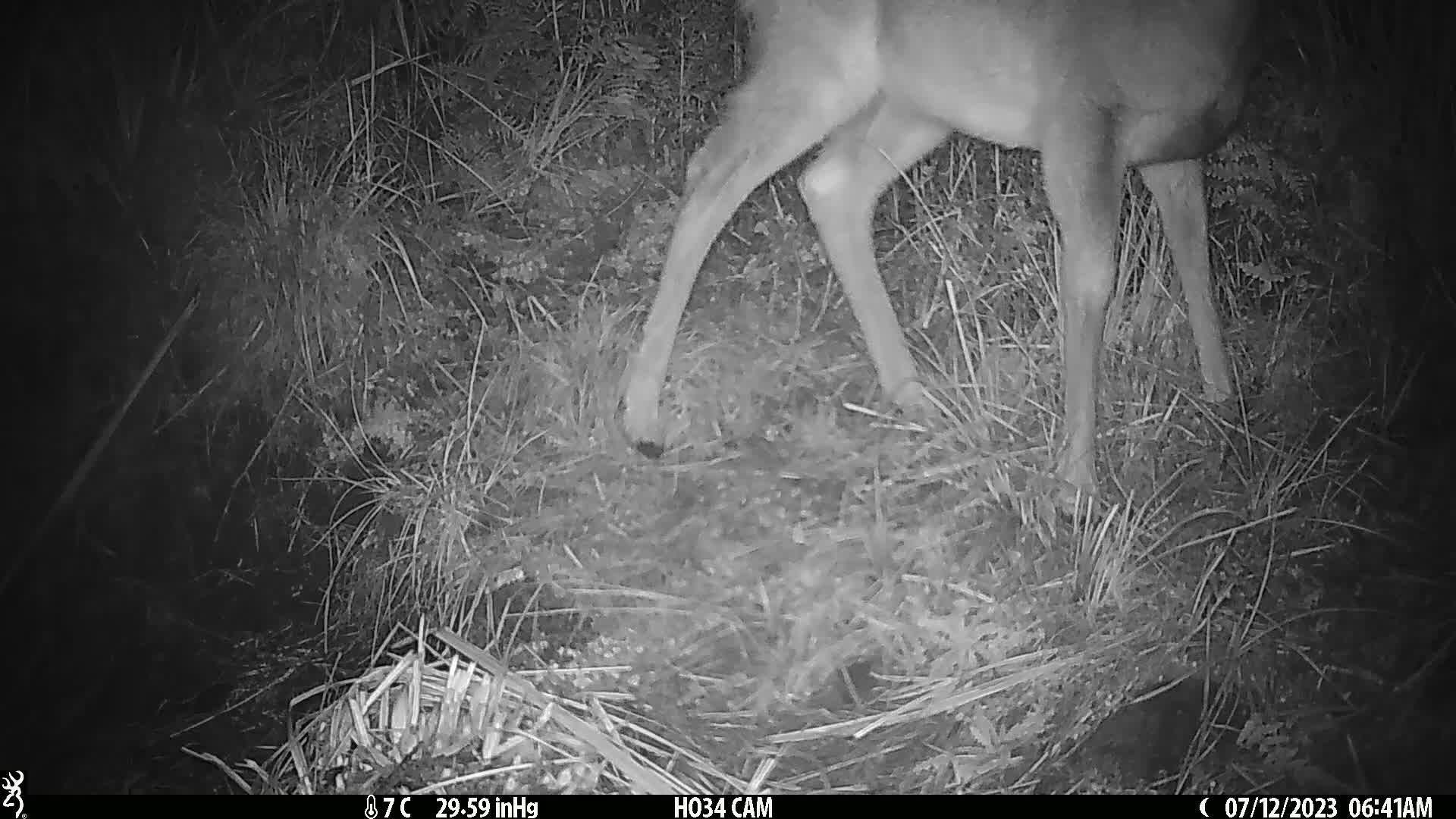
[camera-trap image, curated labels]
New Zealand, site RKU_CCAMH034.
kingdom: Animalia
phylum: Chordata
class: Mammalia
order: Artiodactyla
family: Cervidae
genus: Odocoileus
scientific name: Odocoileus virginianus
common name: white-tailed deer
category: white tailed deer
White tailed deer (white-tailed deer) (Odocoileus virginianus).